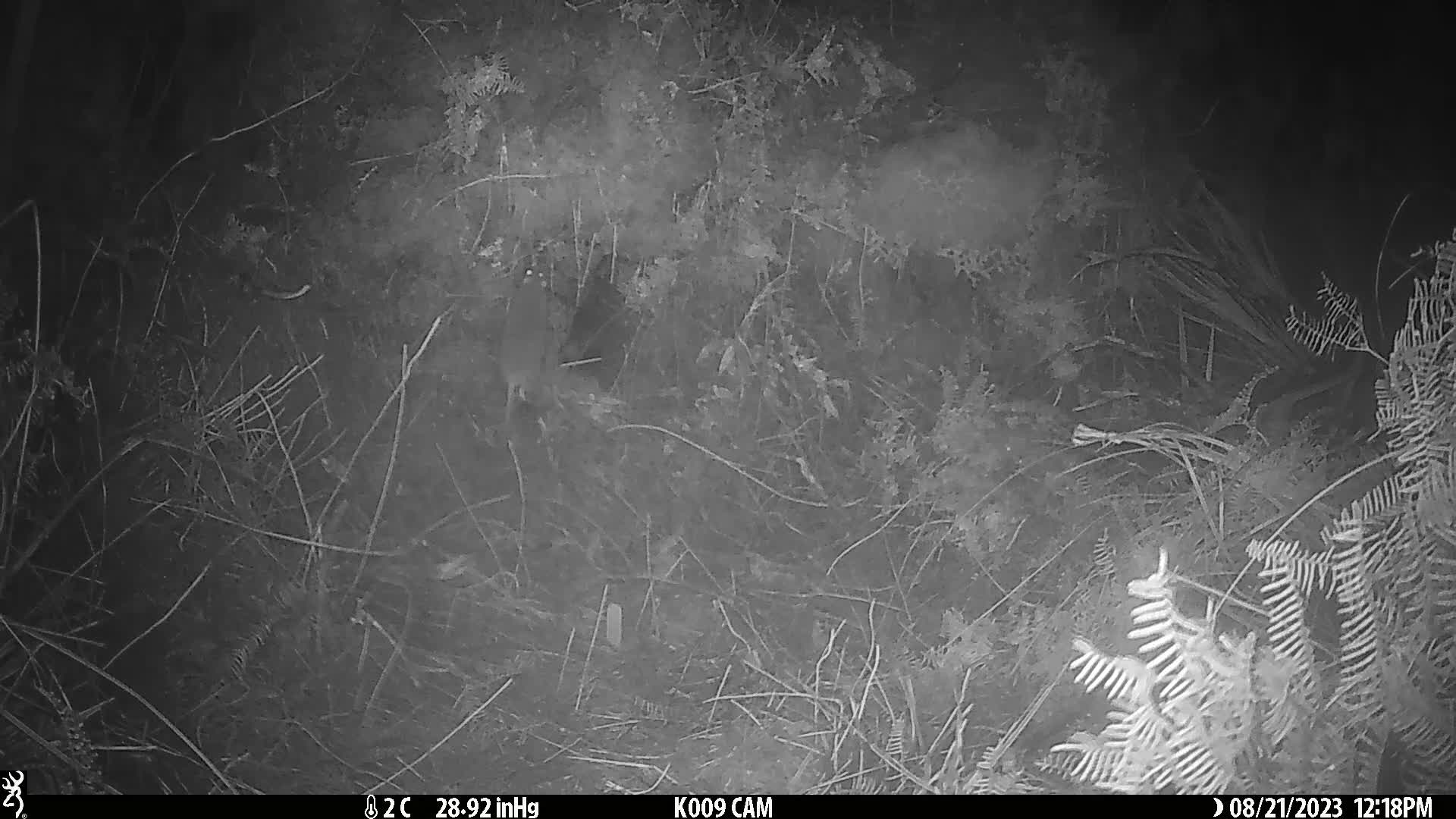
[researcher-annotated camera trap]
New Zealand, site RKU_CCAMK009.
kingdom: Animalia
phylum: Chordata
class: Mammalia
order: Rodentia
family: Muridae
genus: Rattus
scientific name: Rattus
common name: rat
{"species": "rat (Rattus)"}